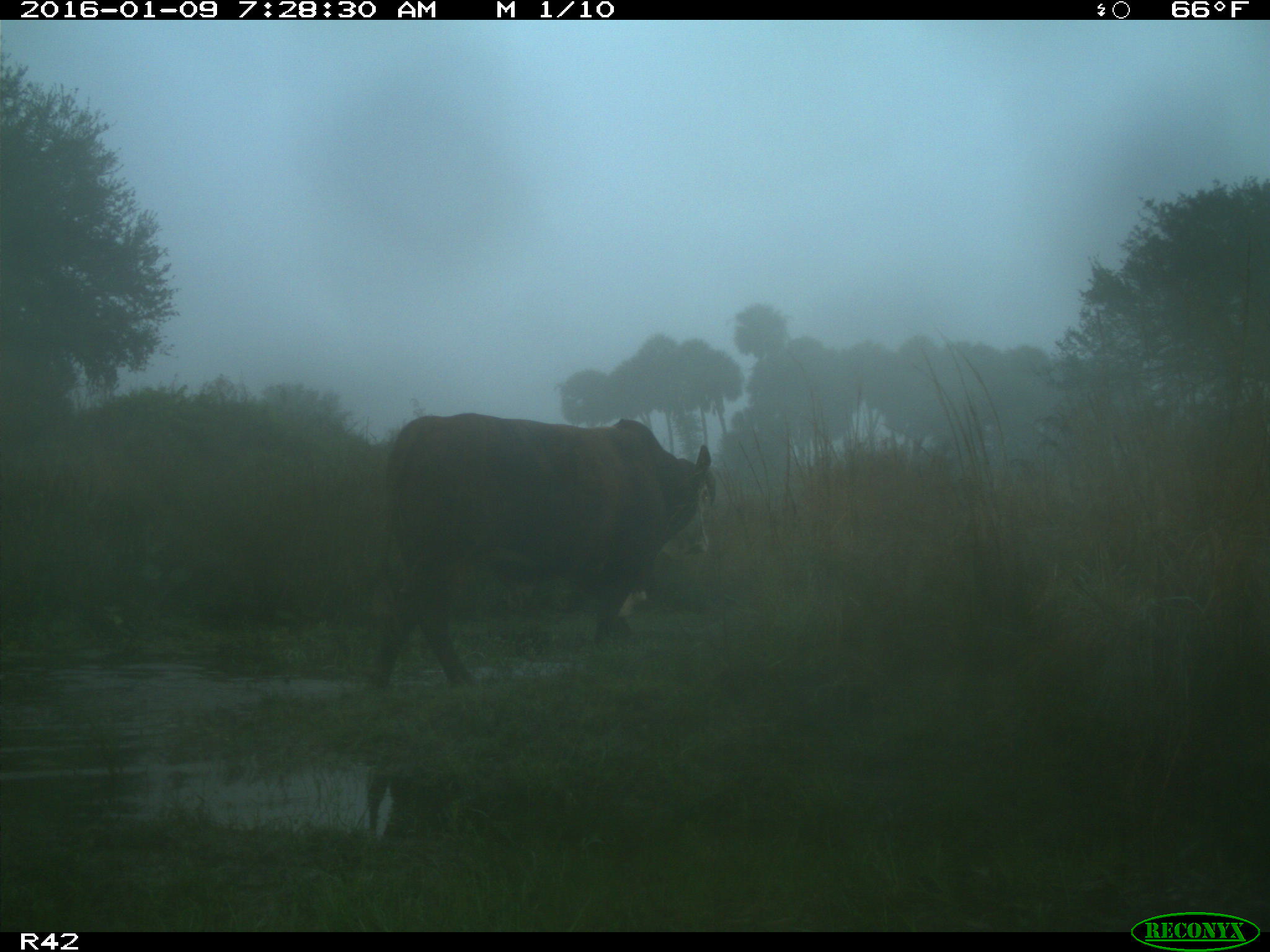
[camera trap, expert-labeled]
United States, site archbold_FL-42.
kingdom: Animalia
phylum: Chordata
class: Mammalia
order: Artiodactyla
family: Bovidae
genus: Bos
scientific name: Bos taurus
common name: domestic cow